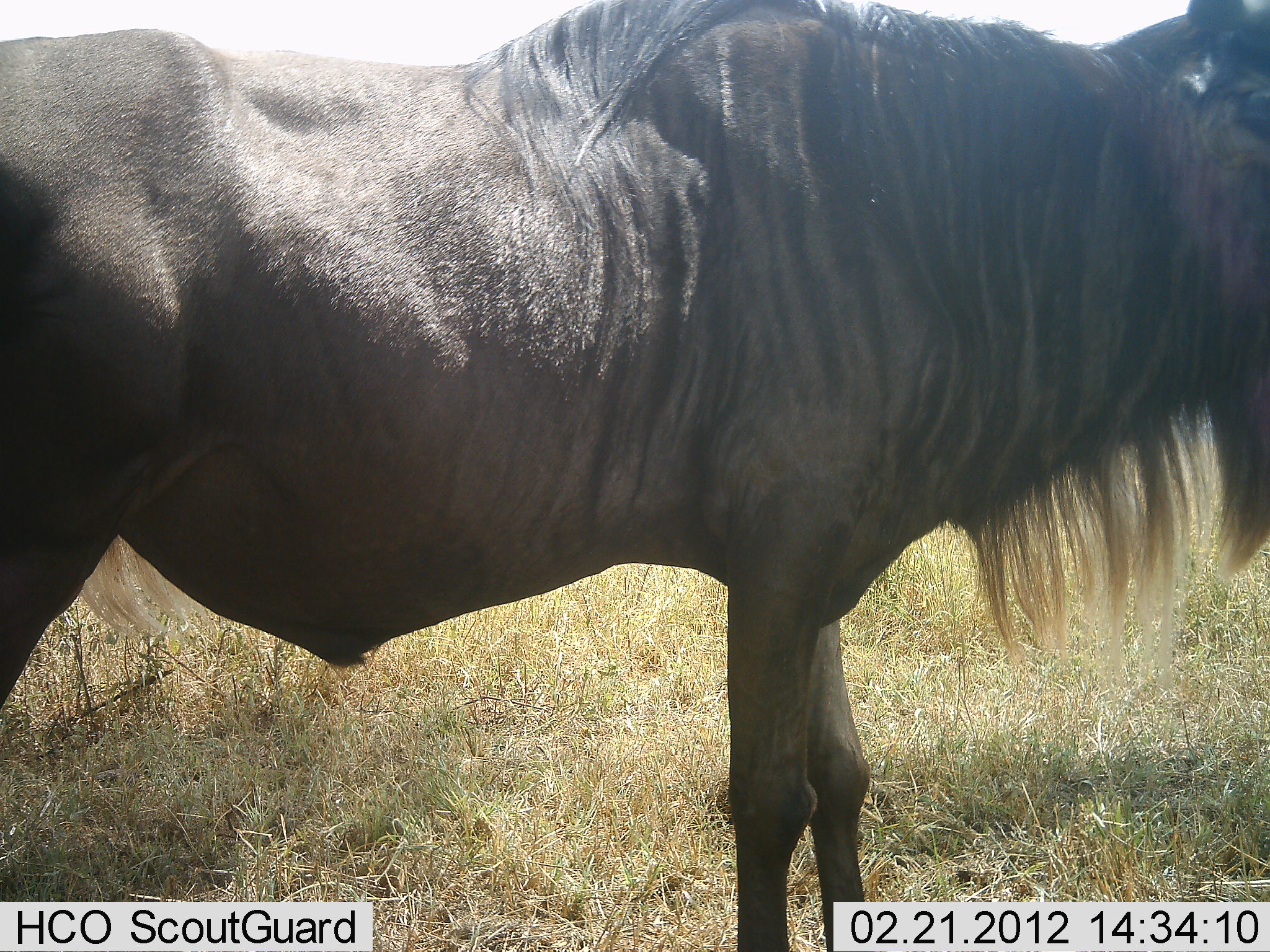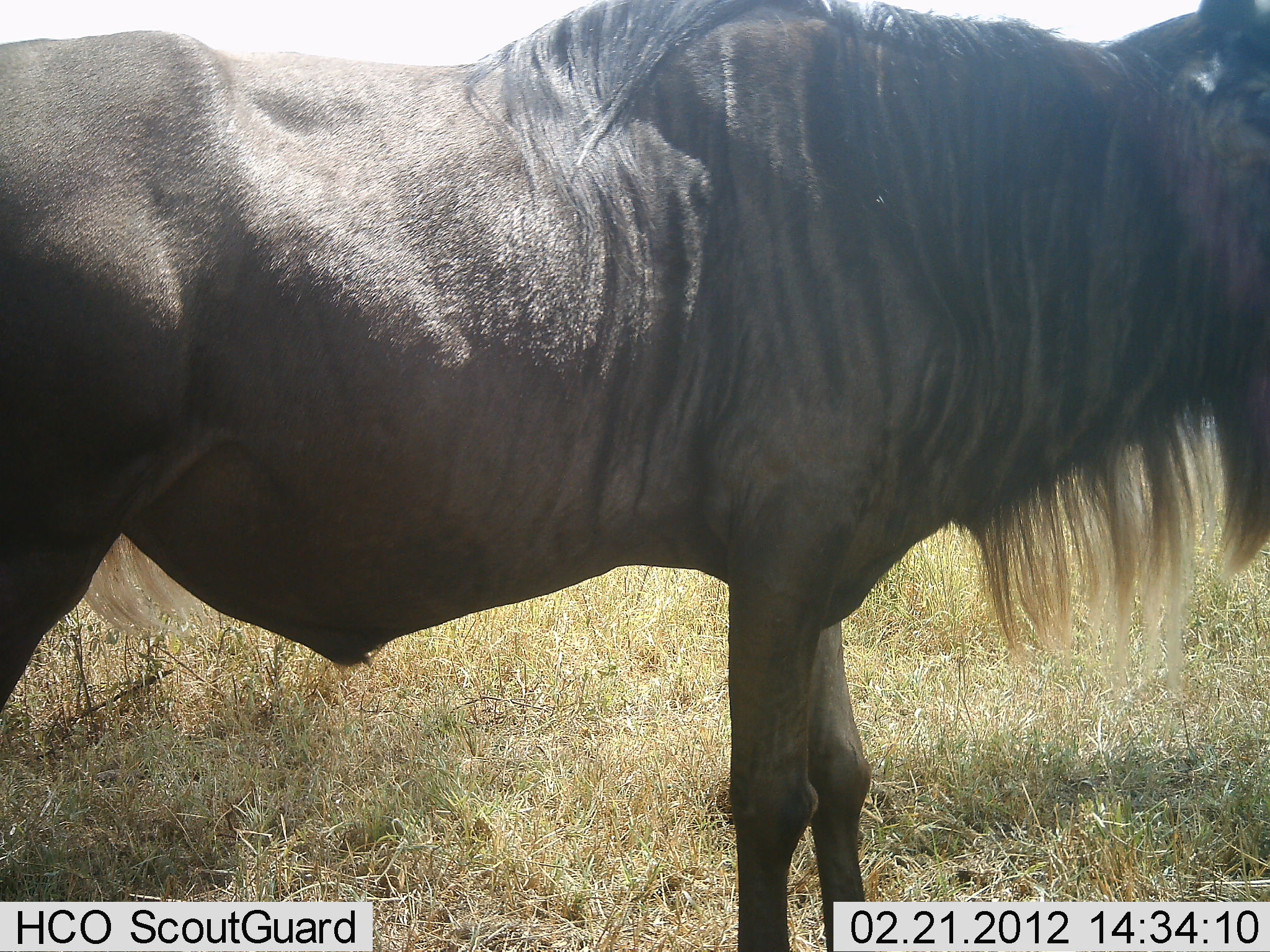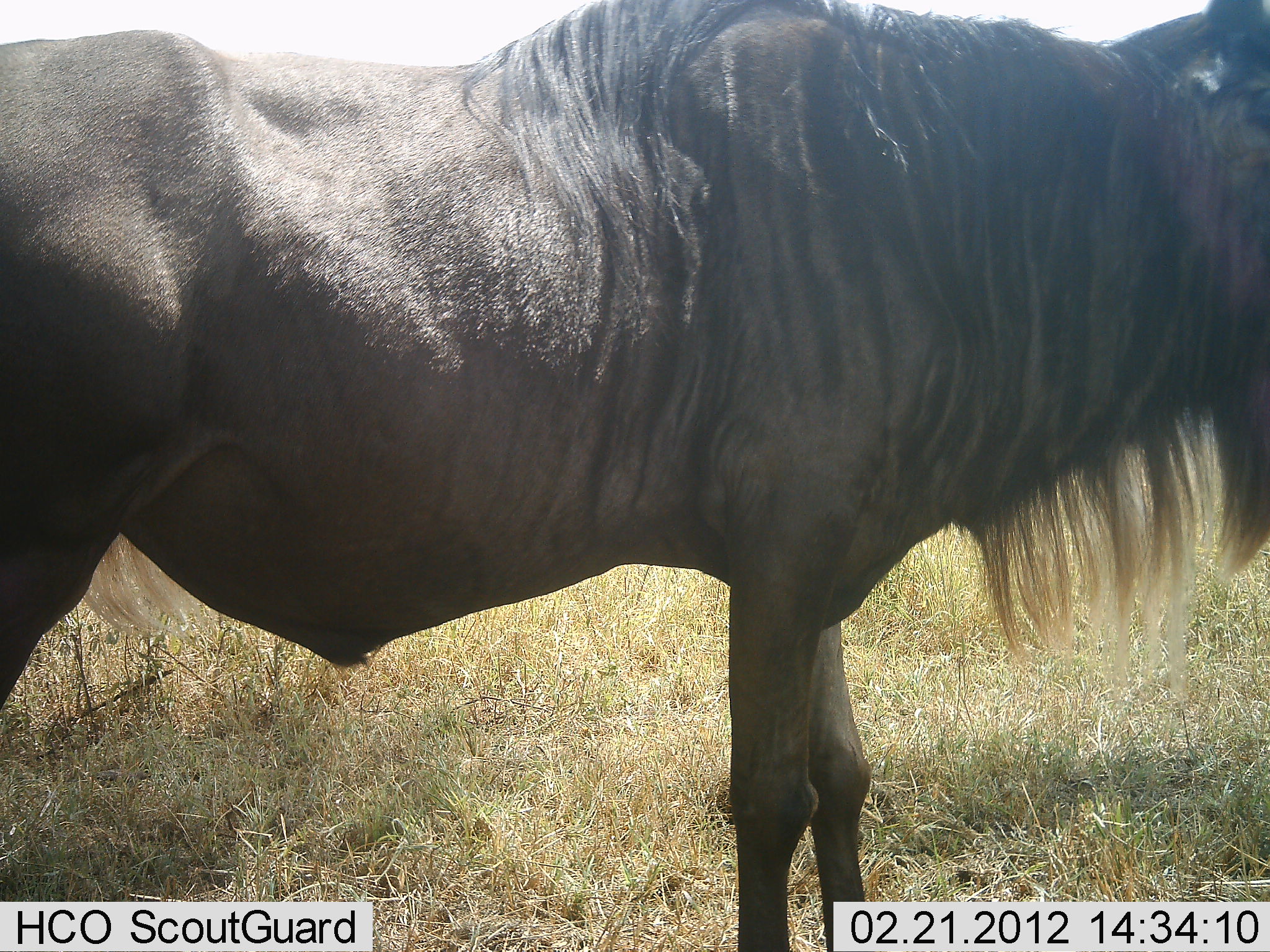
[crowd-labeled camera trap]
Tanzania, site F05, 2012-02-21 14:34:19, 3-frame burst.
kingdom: Animalia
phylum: Chordata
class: Mammalia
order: Artiodactyla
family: Bovidae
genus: Connochaetes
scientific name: Connochaetes taurinus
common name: blue wildebeest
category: wildebeest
Wildebeest (blue wildebeest) (Connochaetes taurinus), count 1. Behavior (volunteer vote fractions): standing 100%, resting 0%, moving 0%, interacting 0%. Young present (vote fraction): 0%. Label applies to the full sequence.